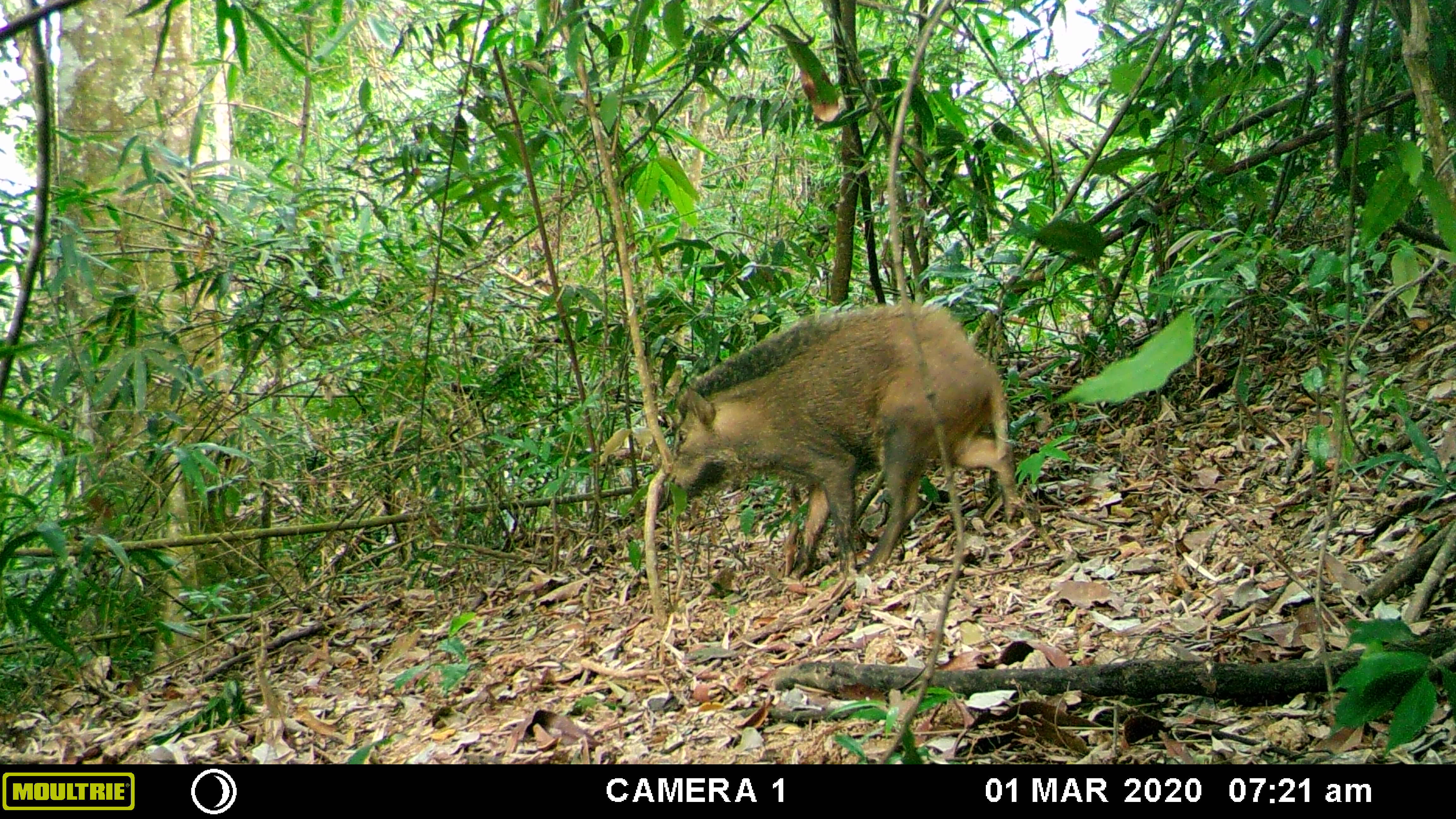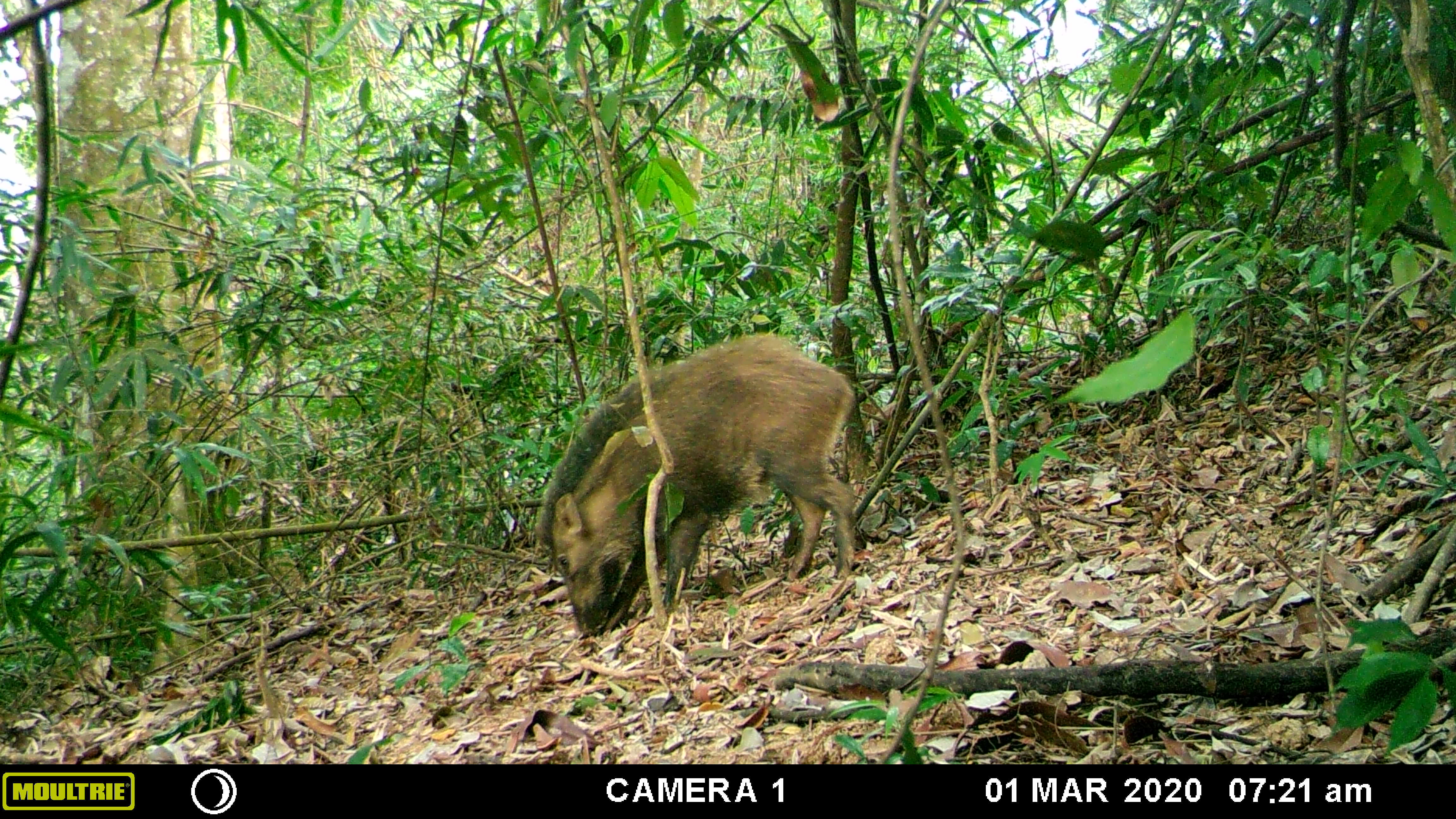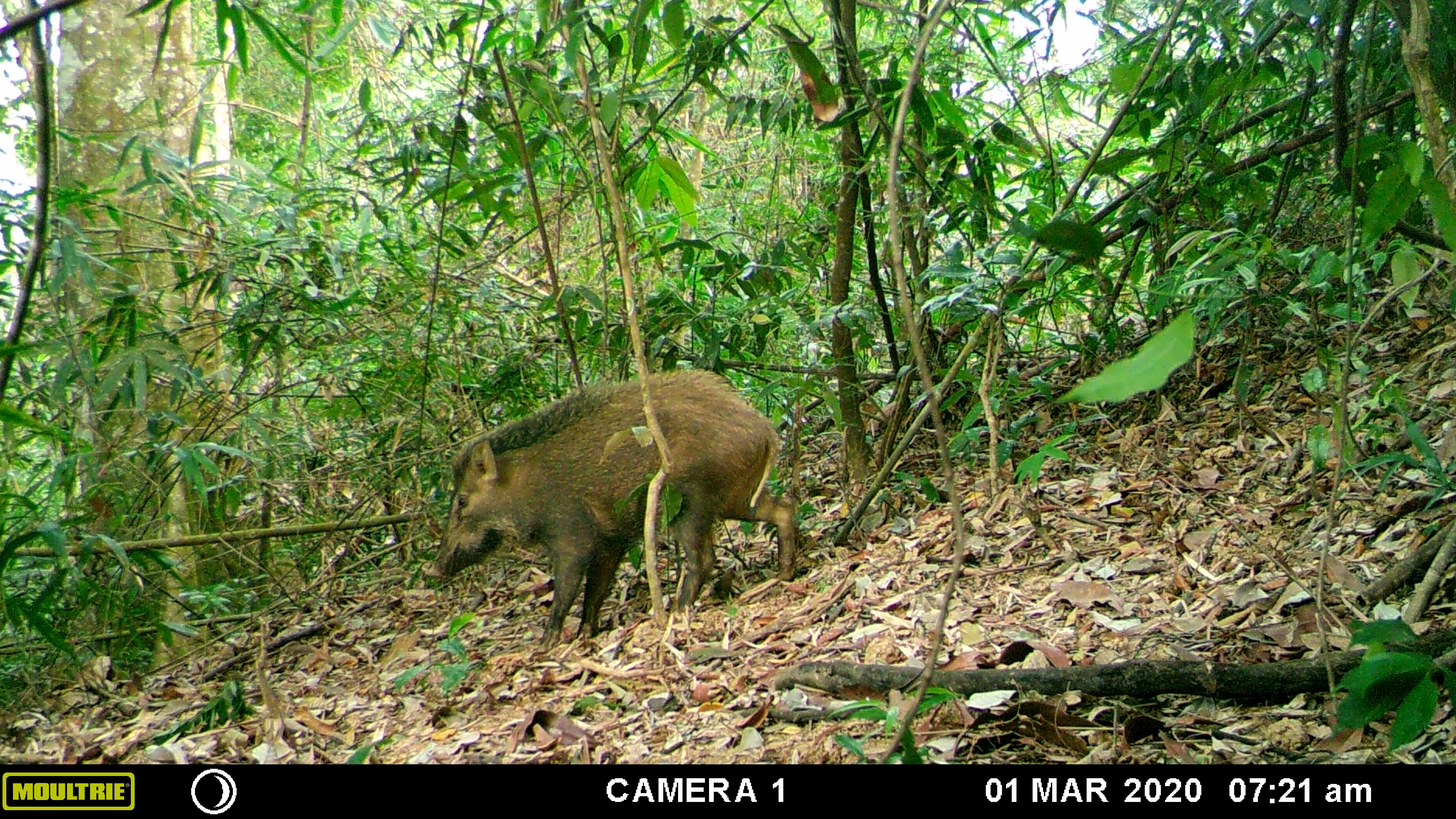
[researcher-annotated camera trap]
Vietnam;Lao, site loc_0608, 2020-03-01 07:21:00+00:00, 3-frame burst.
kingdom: Animalia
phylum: Chordata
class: Mammalia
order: Artiodactyla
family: Suidae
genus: Sus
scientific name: Sus scrofa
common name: eurasian wild pig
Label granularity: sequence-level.